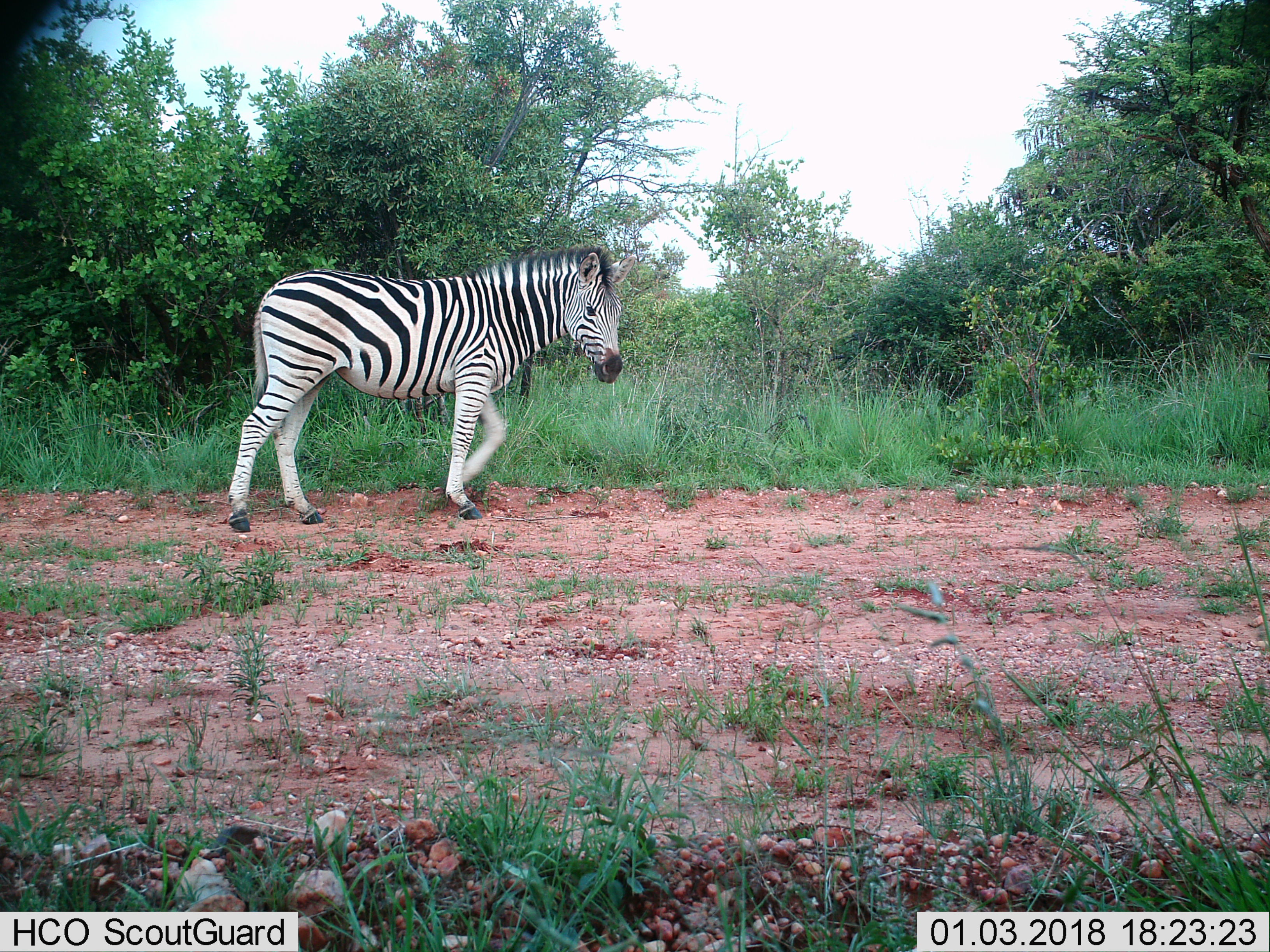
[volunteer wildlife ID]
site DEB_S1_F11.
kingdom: Animalia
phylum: Chordata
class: Mammalia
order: Perissodactyla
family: Equidae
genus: Equus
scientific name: Equus quagga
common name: plains zebra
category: zebraplains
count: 1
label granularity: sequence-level